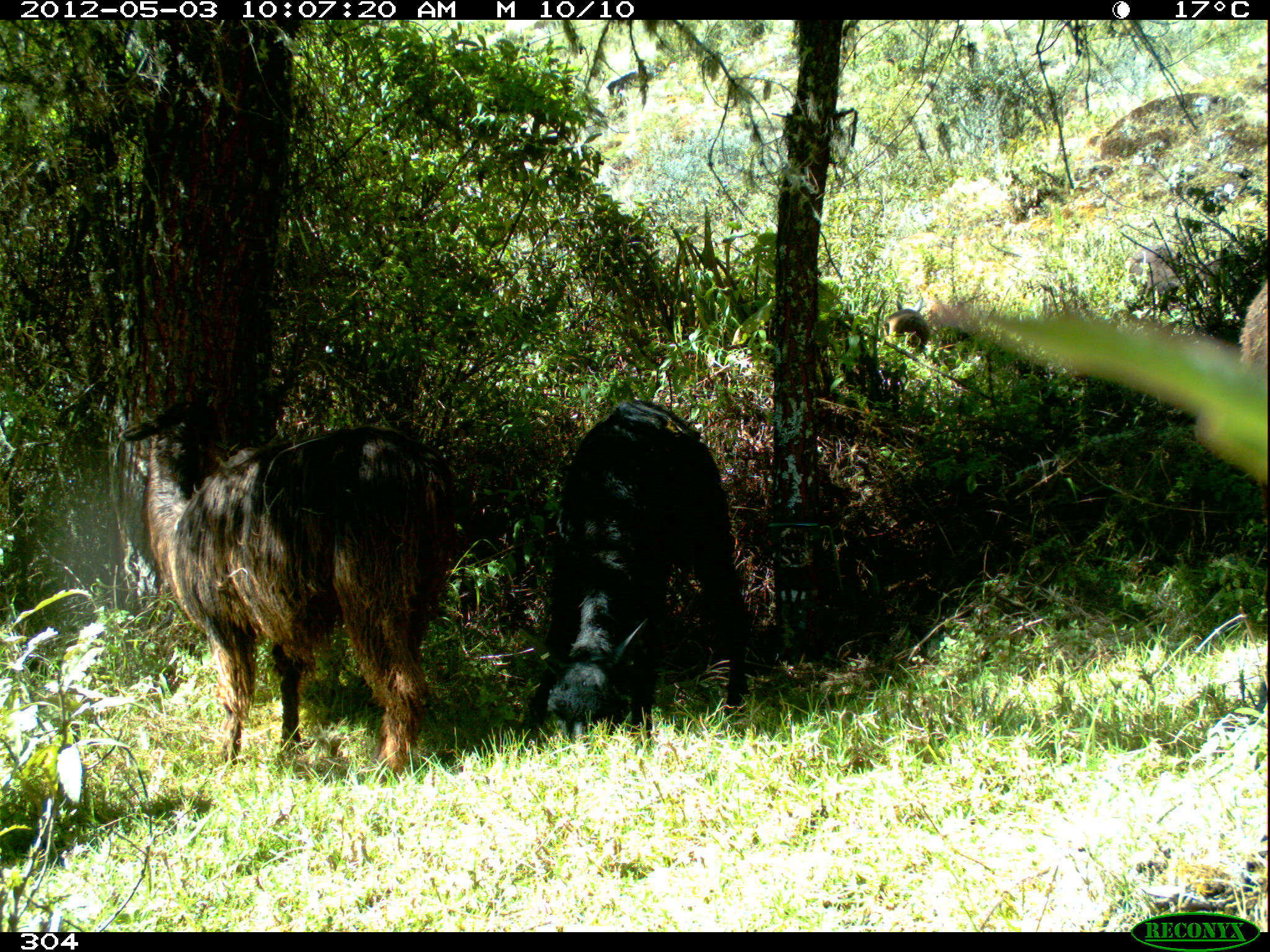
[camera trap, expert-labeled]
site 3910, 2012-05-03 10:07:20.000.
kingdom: Animalia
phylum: Chordata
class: Mammalia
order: Artiodactyla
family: Camelidae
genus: Vicugna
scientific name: Vicugna pacos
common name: alpaca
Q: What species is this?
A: Vicugna pacos (alpaca).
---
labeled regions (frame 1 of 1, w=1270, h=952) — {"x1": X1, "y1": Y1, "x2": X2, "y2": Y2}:
vicugna pacos: {"x1": 112, "y1": 392, "x2": 456, "y2": 793}; {"x1": 519, "y1": 395, "x2": 750, "y2": 764}; {"x1": 1237, "y1": 273, "x2": 1270, "y2": 609}; {"x1": 882, "y1": 297, "x2": 930, "y2": 348}